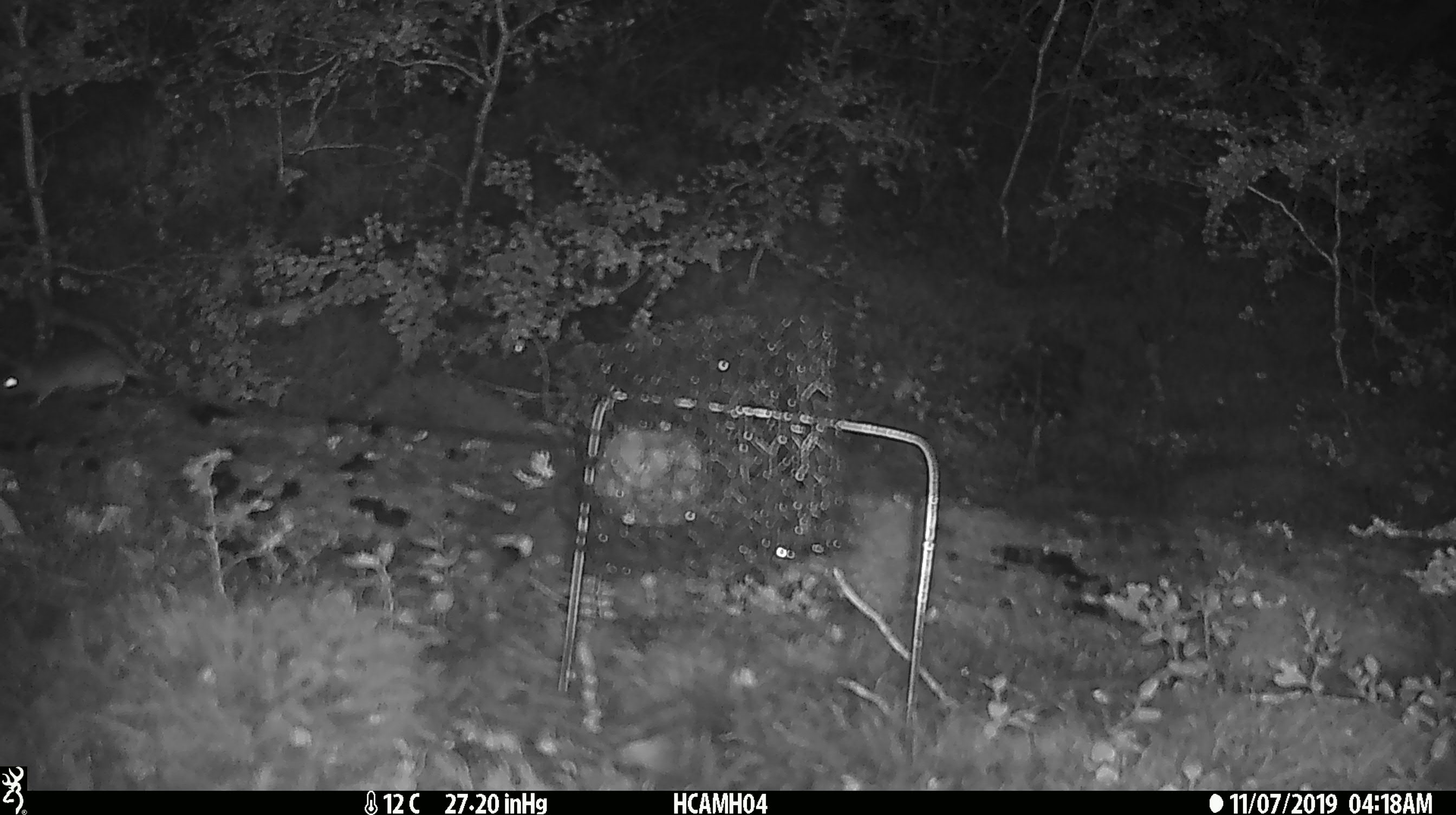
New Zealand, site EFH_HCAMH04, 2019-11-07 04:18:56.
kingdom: Animalia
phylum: Chordata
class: Mammalia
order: Rodentia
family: Muridae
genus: Mus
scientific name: Mus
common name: mouse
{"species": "mouse (Mus)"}